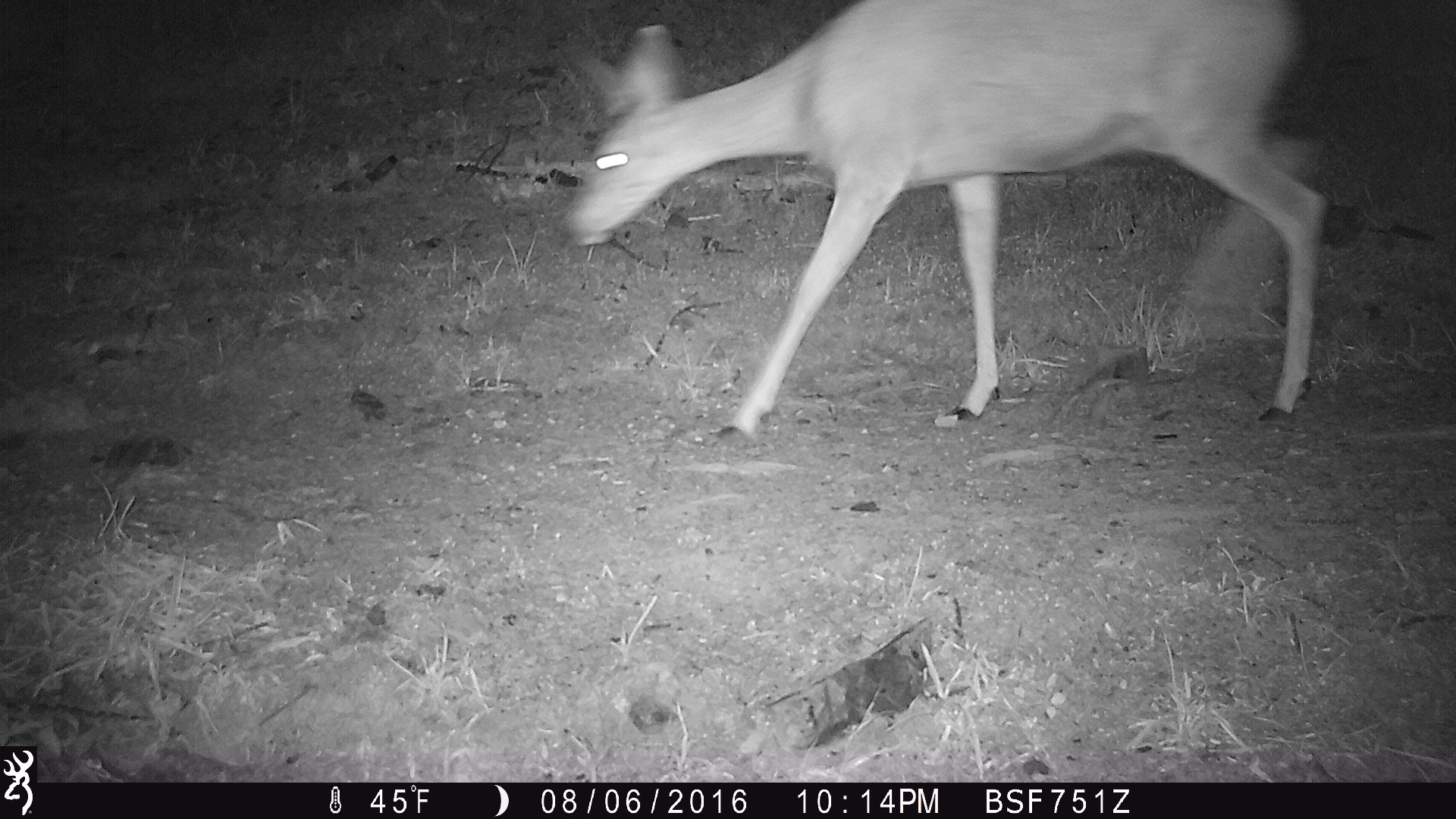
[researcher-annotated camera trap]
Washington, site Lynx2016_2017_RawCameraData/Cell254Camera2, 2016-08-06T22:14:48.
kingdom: Animalia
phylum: Chordata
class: Mammalia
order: Artiodactyla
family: Cervidae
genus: Odocoileus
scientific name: Odocoileus hemionus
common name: mule deer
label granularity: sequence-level